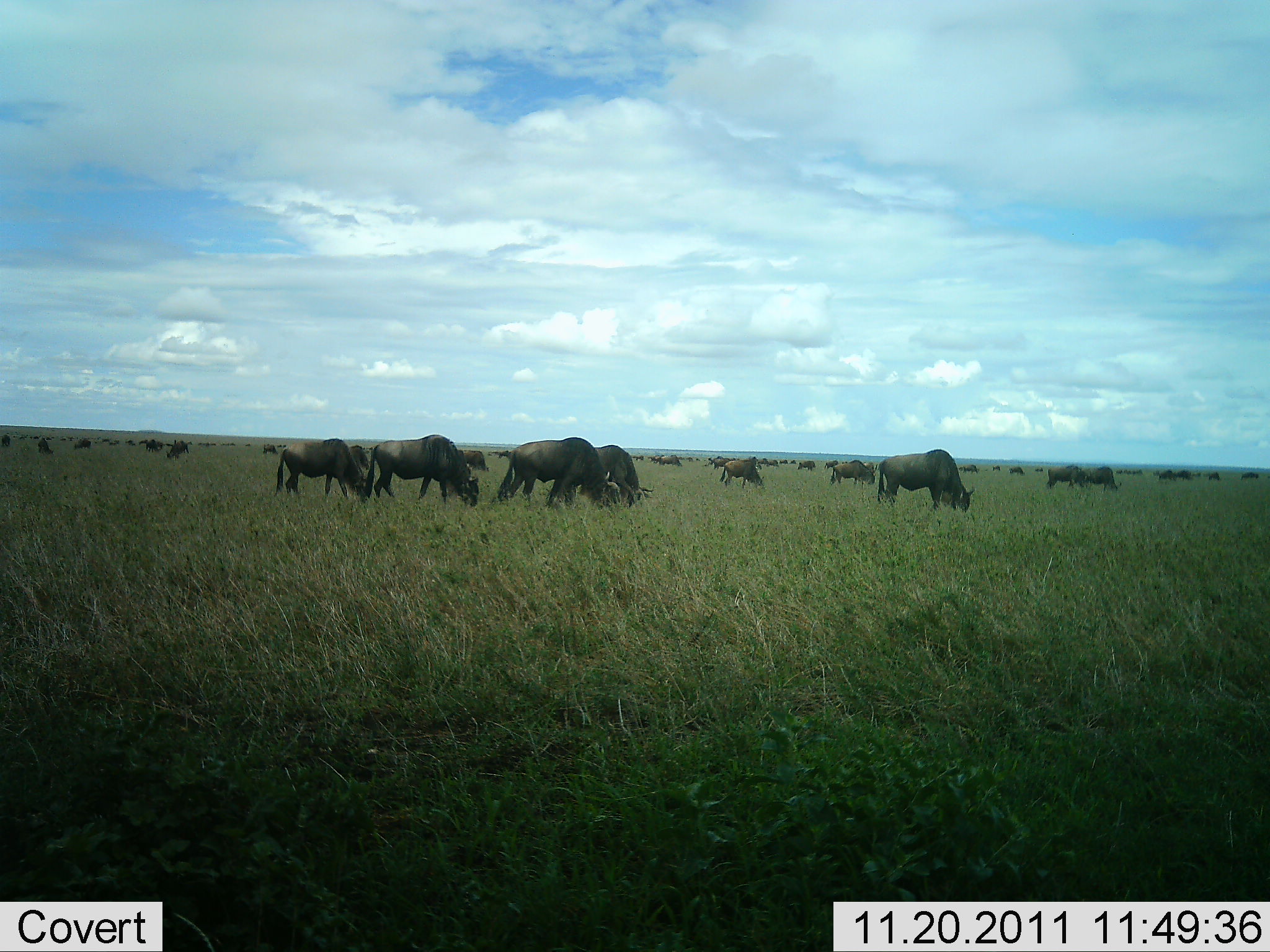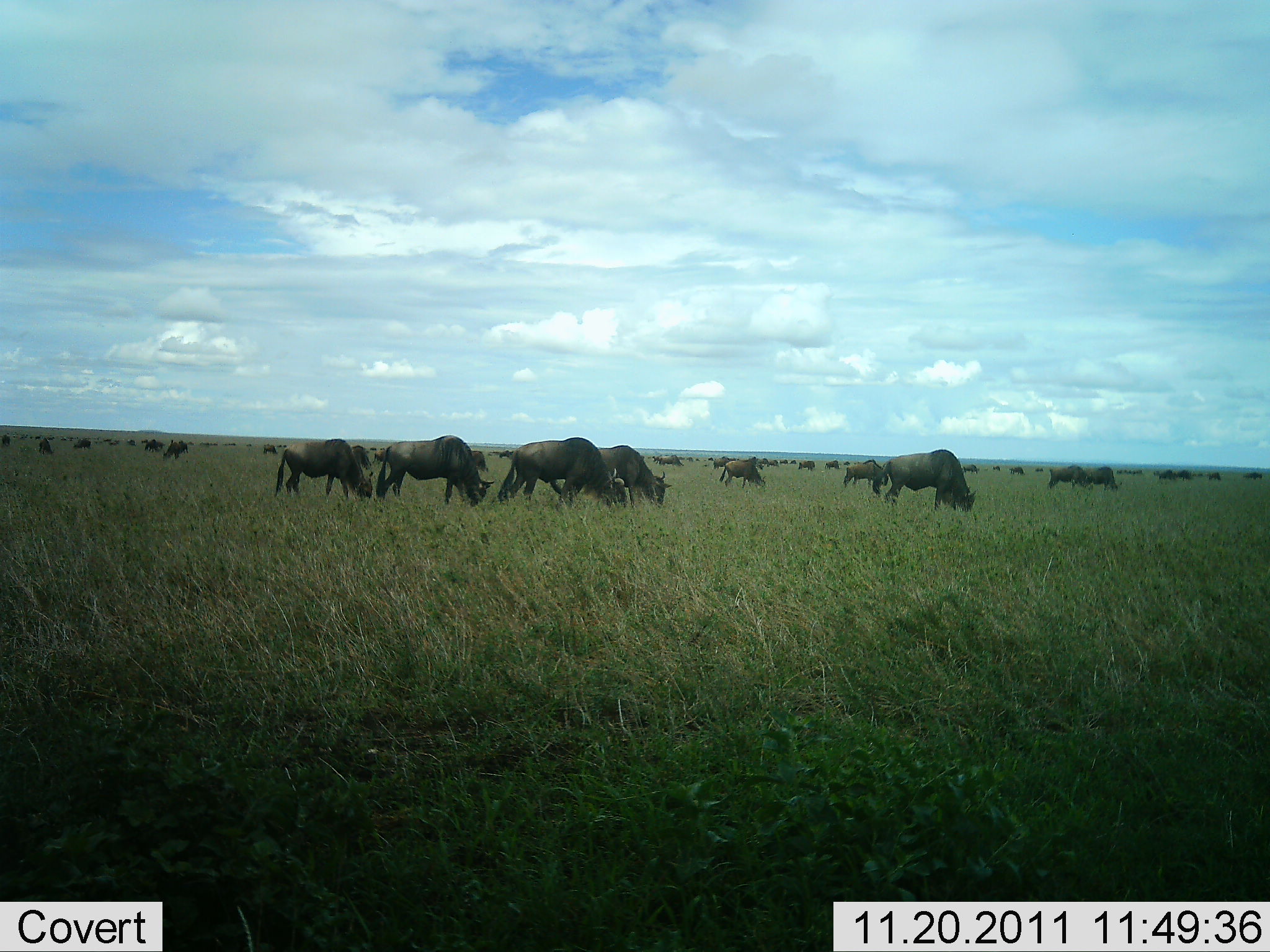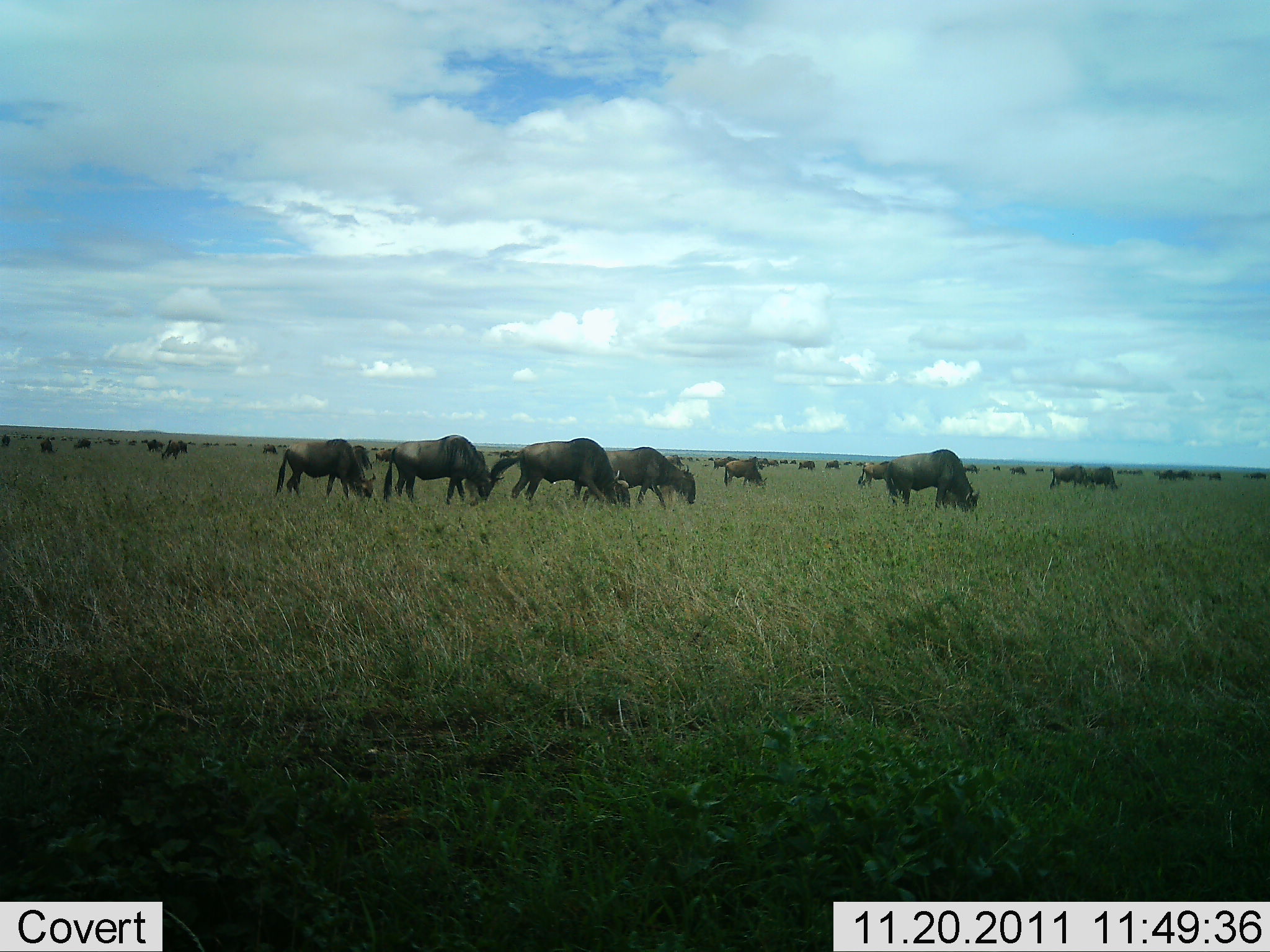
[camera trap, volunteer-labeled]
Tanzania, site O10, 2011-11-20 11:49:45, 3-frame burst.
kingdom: Animalia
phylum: Chordata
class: Mammalia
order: Artiodactyla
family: Bovidae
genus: Connochaetes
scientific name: Connochaetes taurinus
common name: blue wildebeest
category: wildebeest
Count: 51+.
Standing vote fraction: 33%.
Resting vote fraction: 0%.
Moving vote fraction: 50%.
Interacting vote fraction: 0%.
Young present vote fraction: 0%.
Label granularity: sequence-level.